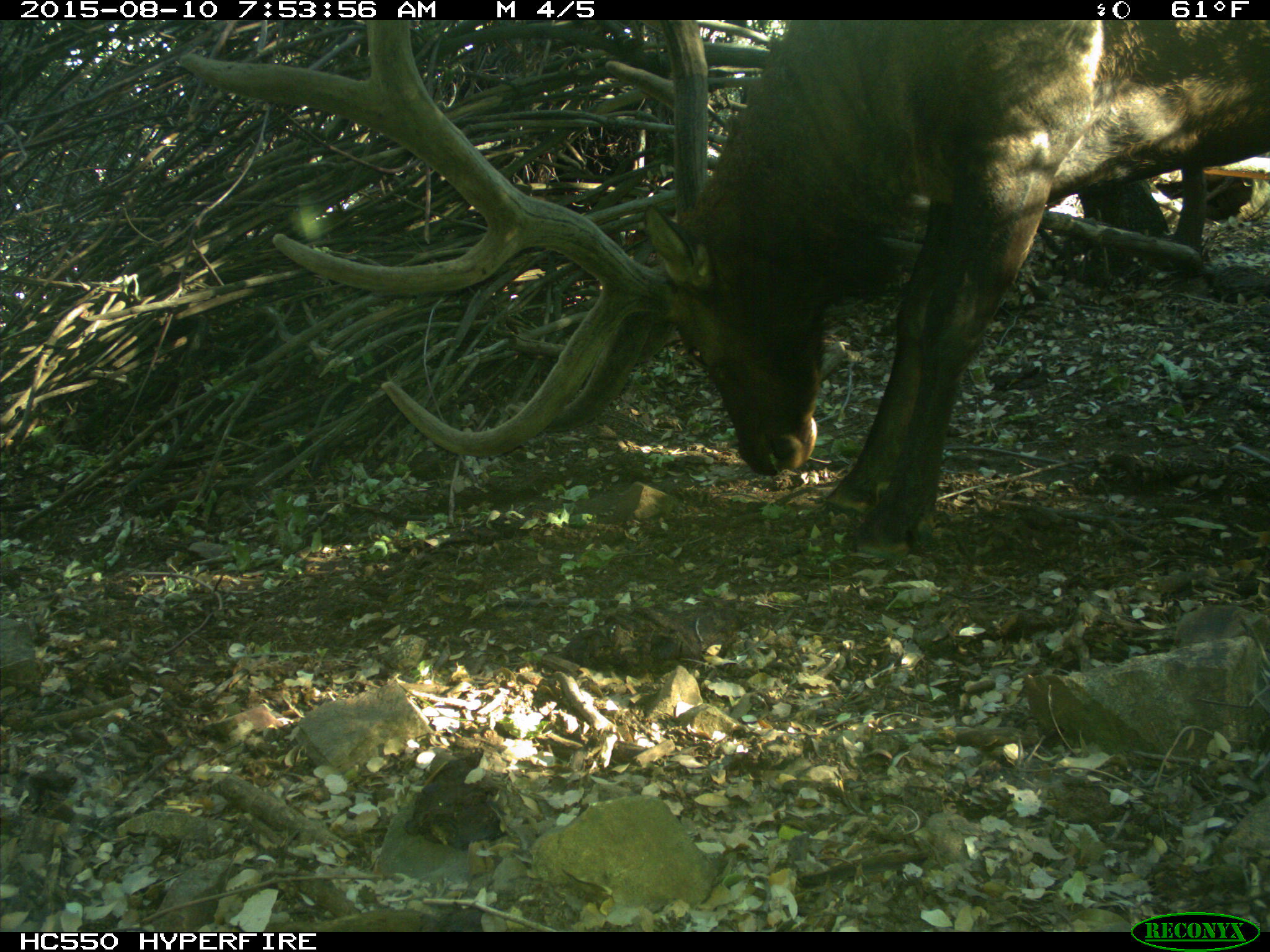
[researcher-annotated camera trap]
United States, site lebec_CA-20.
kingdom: Animalia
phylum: Chordata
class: Mammalia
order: Artiodactyla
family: Cervidae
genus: Cervus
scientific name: Cervus canadensis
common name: elk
Cervus canadensis (elk).